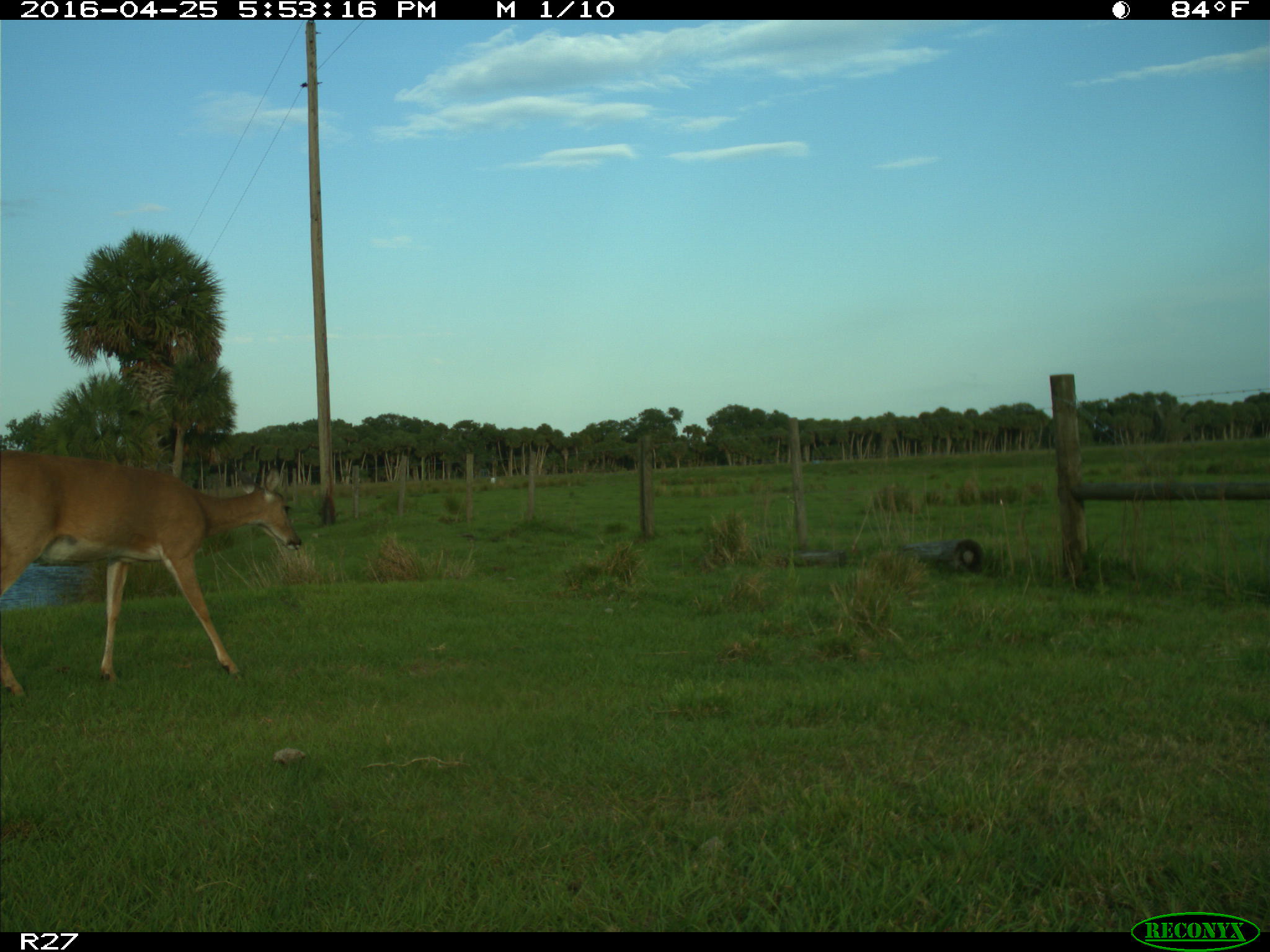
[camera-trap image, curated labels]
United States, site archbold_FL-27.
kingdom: Animalia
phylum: Chordata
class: Mammalia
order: Artiodactyla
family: Cervidae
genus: Odocoileus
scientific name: Odocoileus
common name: deer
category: unidentified deer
Unidentified deer (deer) (Odocoileus).